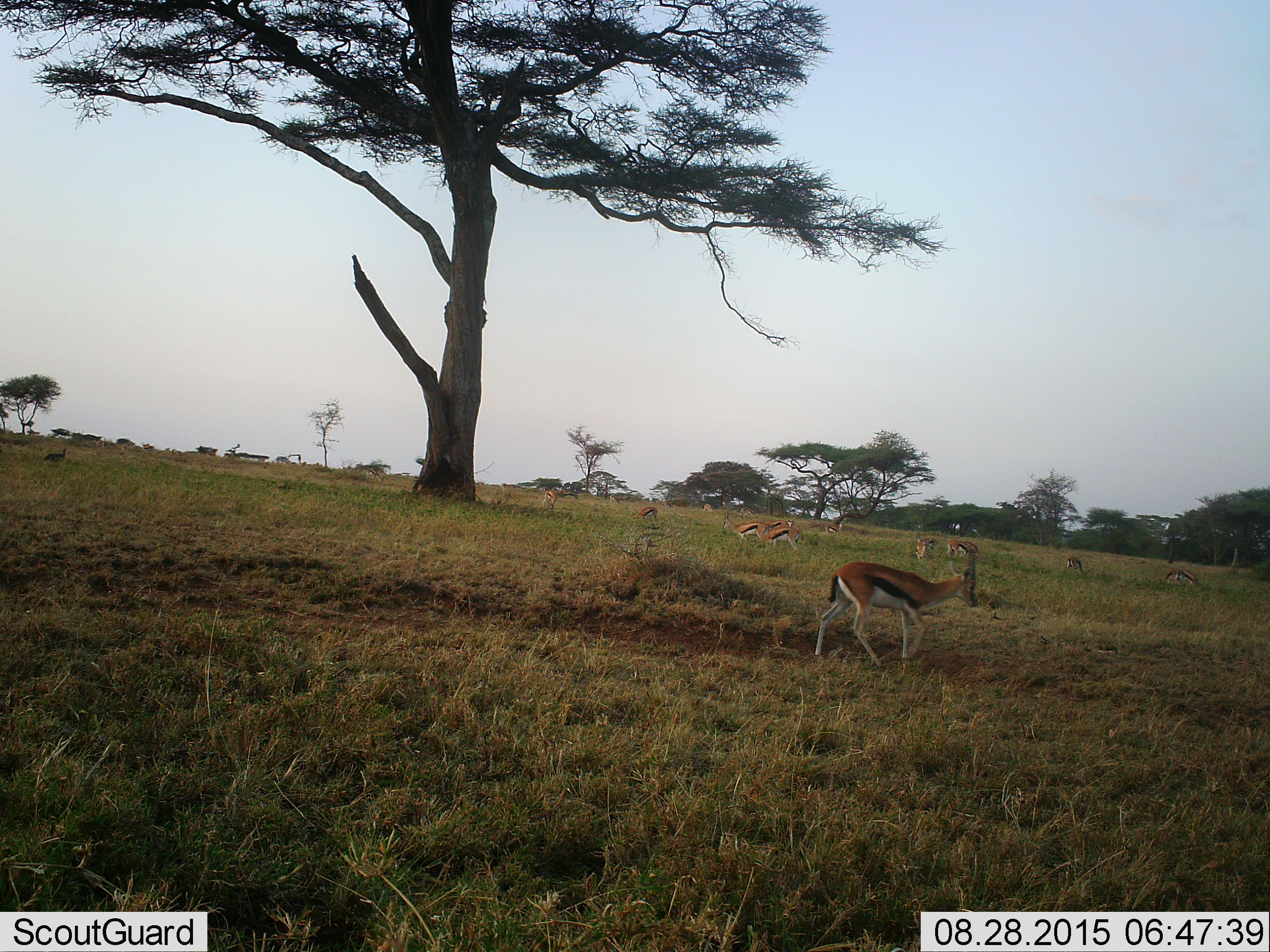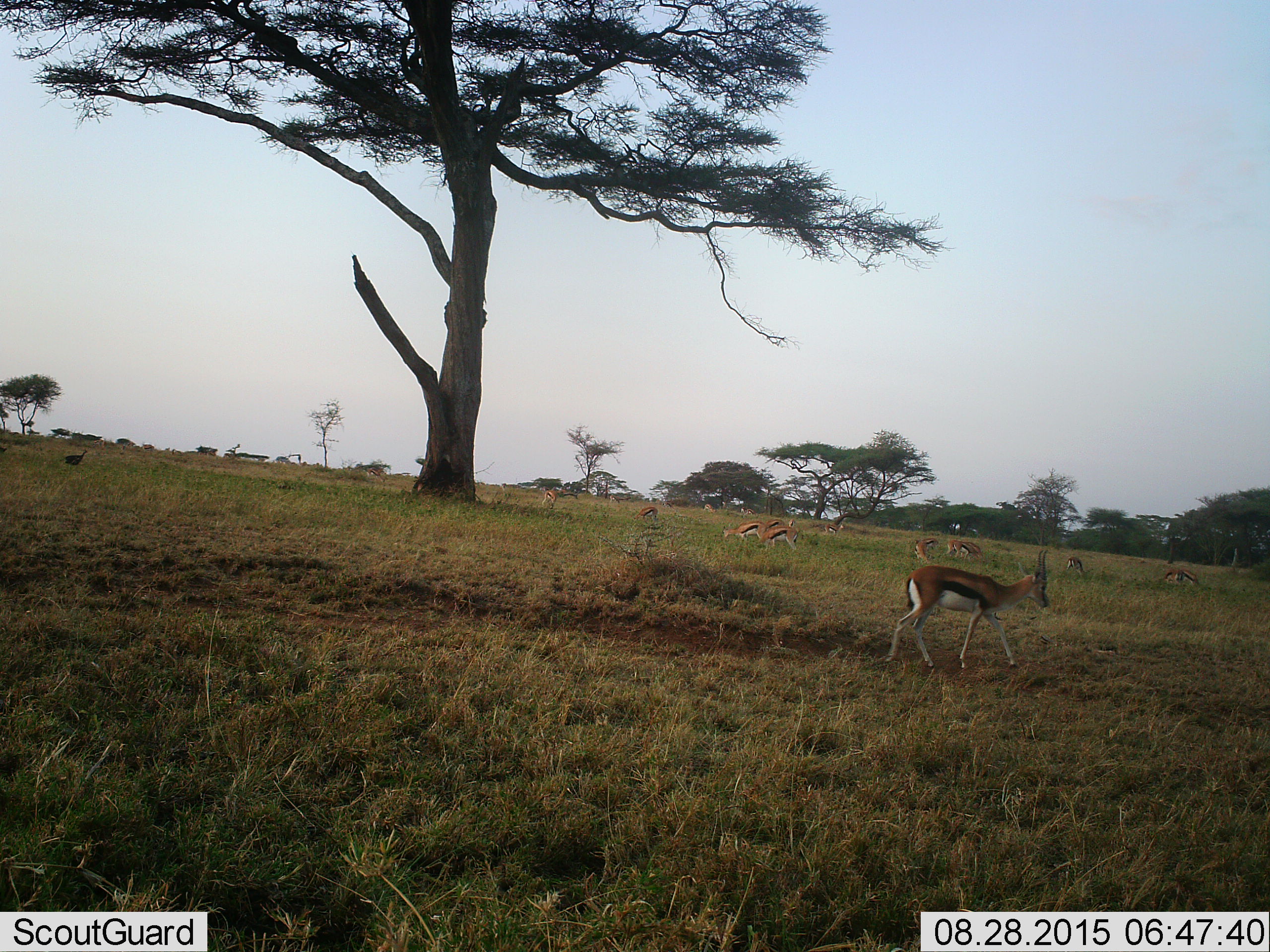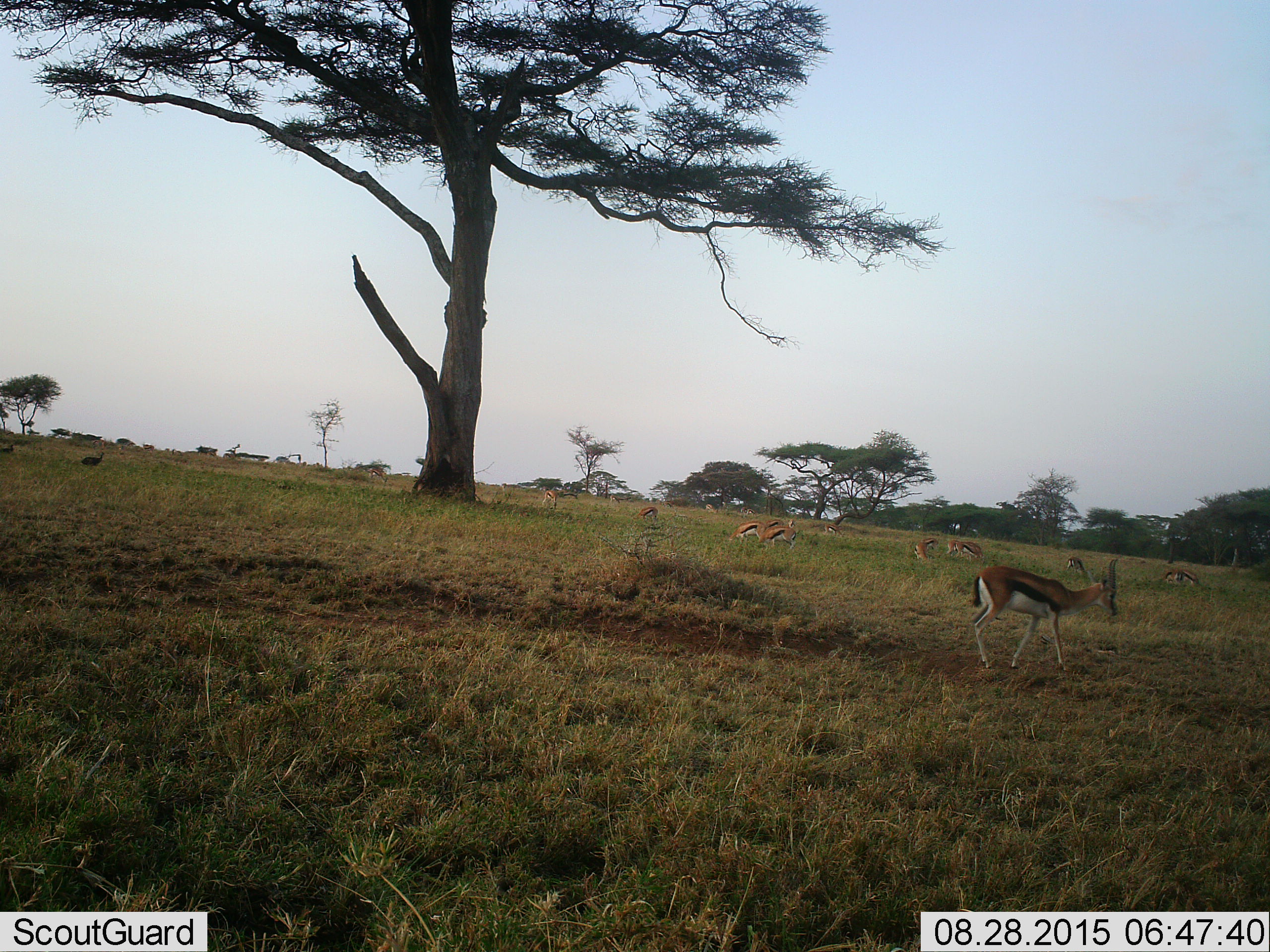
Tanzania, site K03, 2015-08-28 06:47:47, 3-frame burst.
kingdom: Animalia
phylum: Chordata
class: Mammalia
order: Artiodactyla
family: Bovidae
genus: Eudorcas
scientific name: Eudorcas thomsonii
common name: thomson's gazelle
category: gazellethomsons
Gazellethomsons (thomson's gazelle) (Eudorcas thomsonii), count 11-50. Behavior (volunteer vote fractions): standing 62%, resting 12%, moving 88%, interacting 0%. Young present (vote fraction): 12%. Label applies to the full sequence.